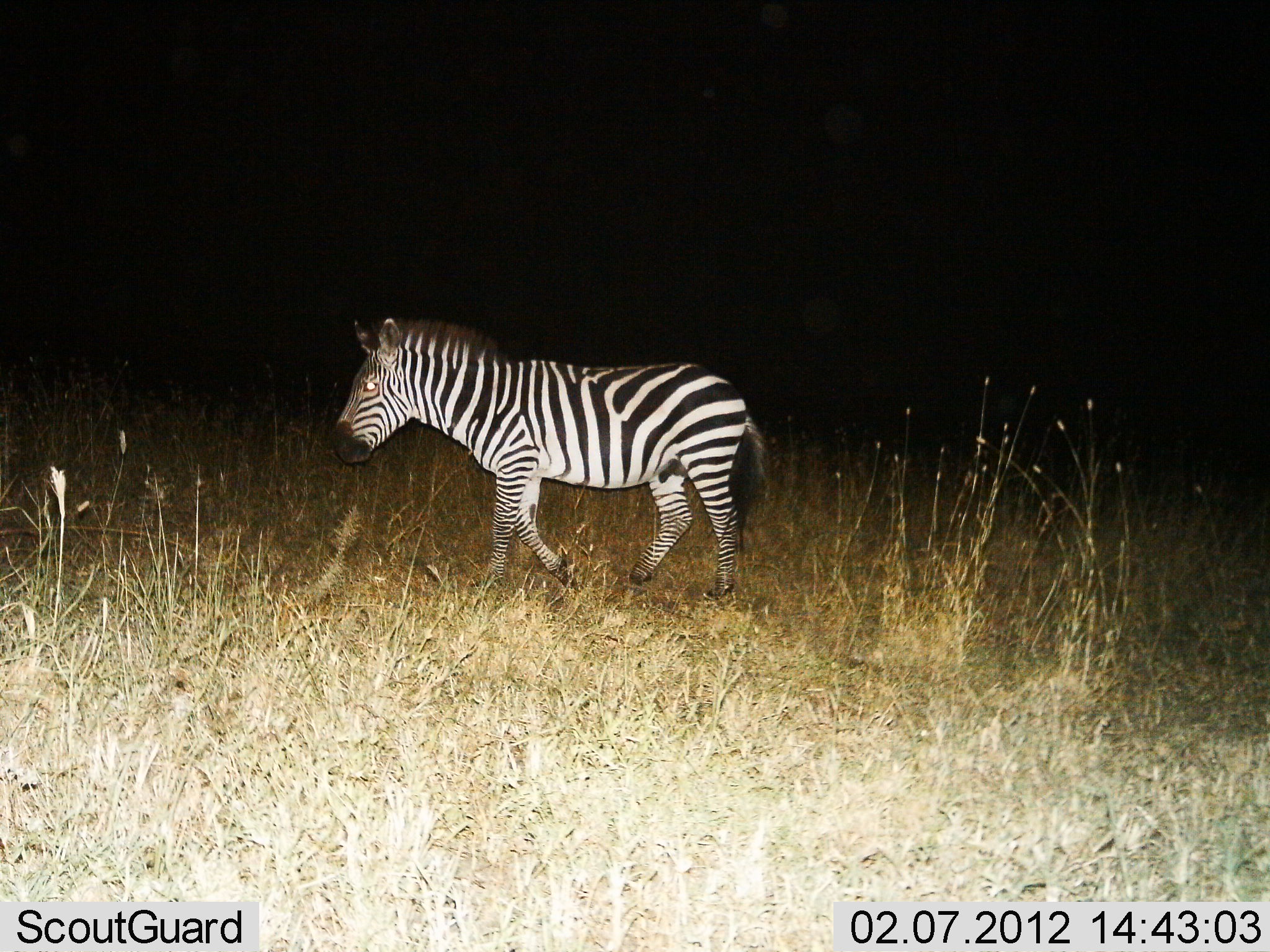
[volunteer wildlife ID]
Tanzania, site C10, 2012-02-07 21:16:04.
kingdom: Animalia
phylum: Chordata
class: Mammalia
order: Perissodactyla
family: Equidae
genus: Equus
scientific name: Equus quagga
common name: plains zebra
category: zebra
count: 1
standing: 27%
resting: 0%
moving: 73%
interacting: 0%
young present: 0%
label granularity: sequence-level